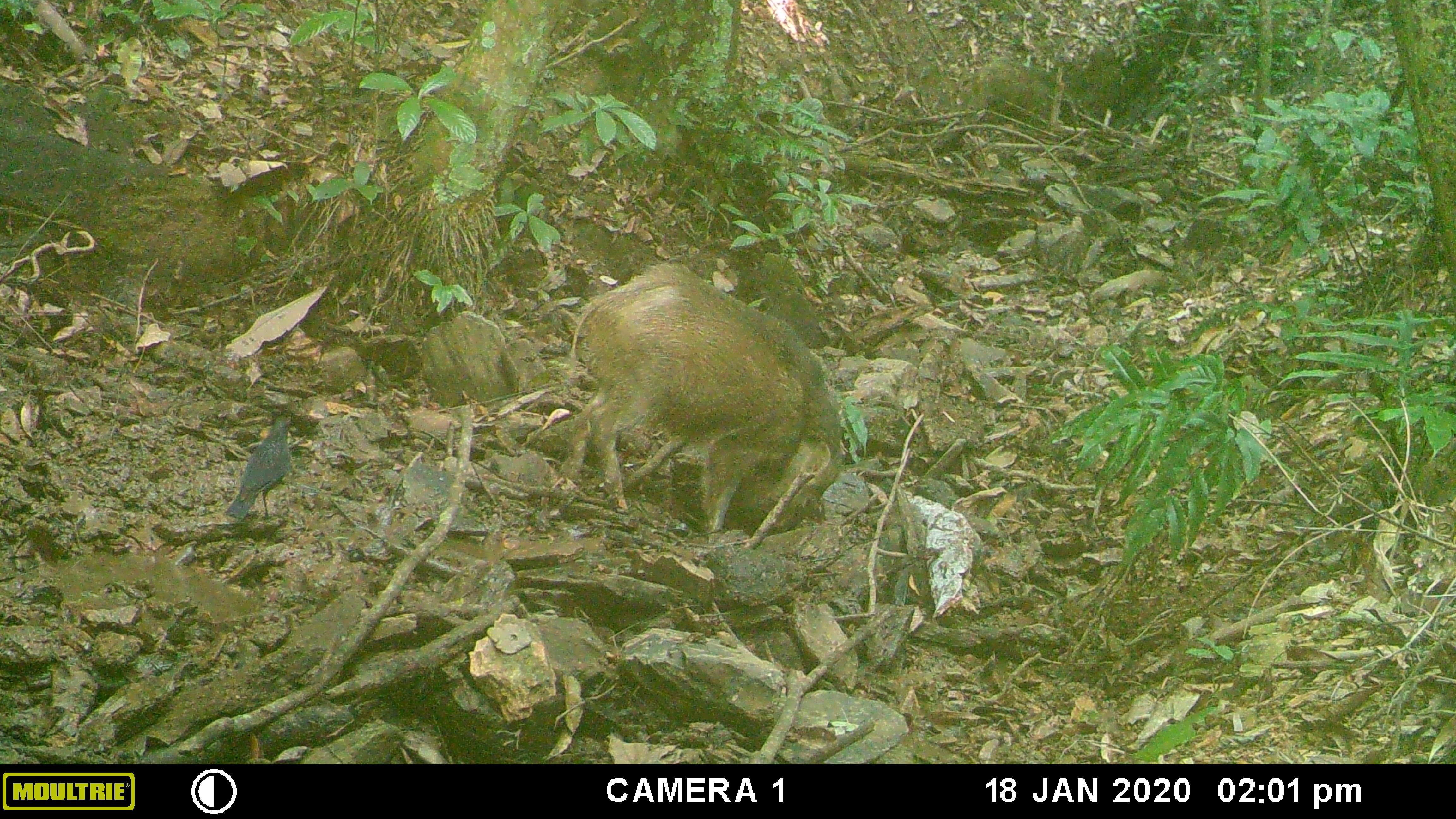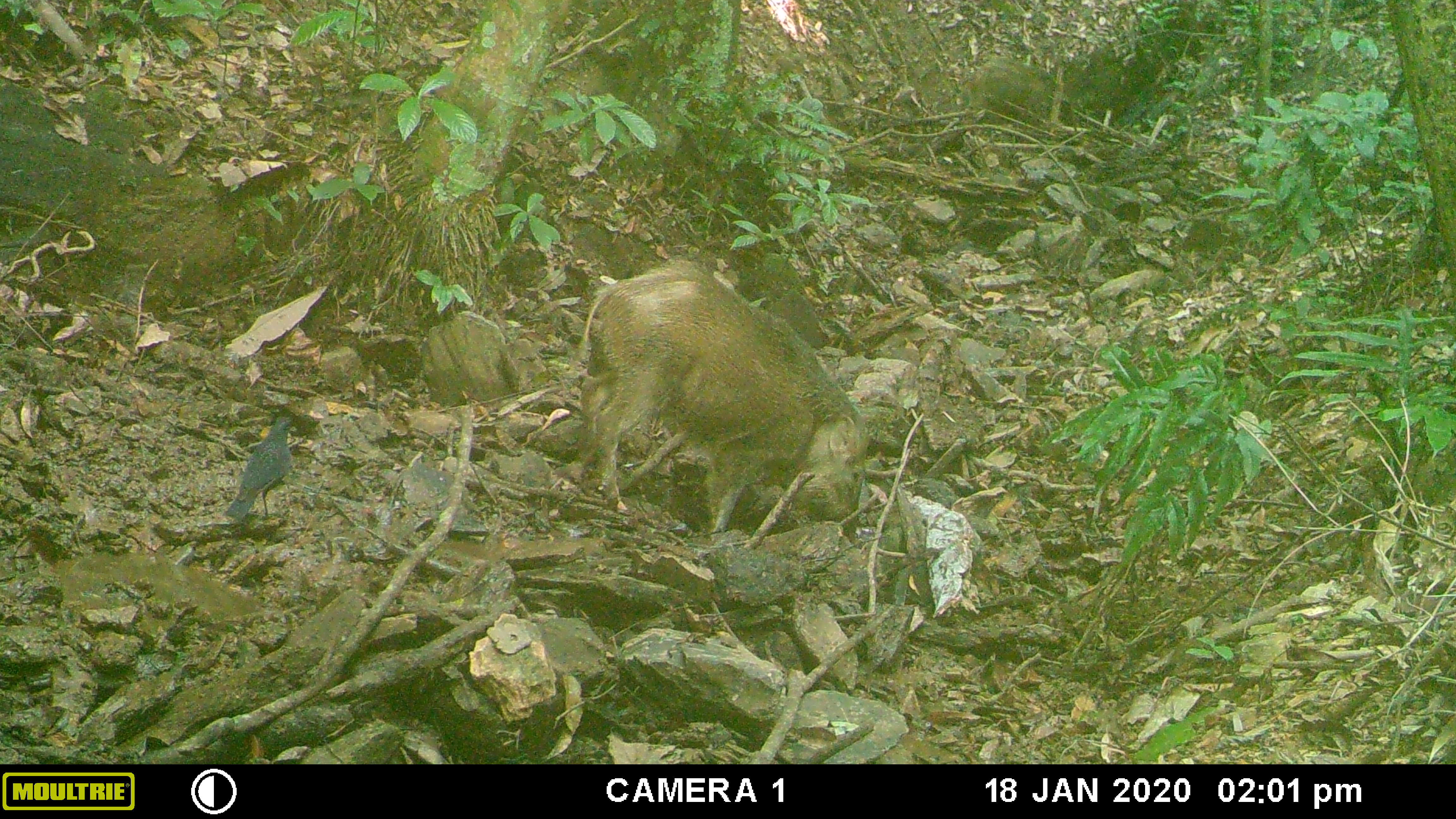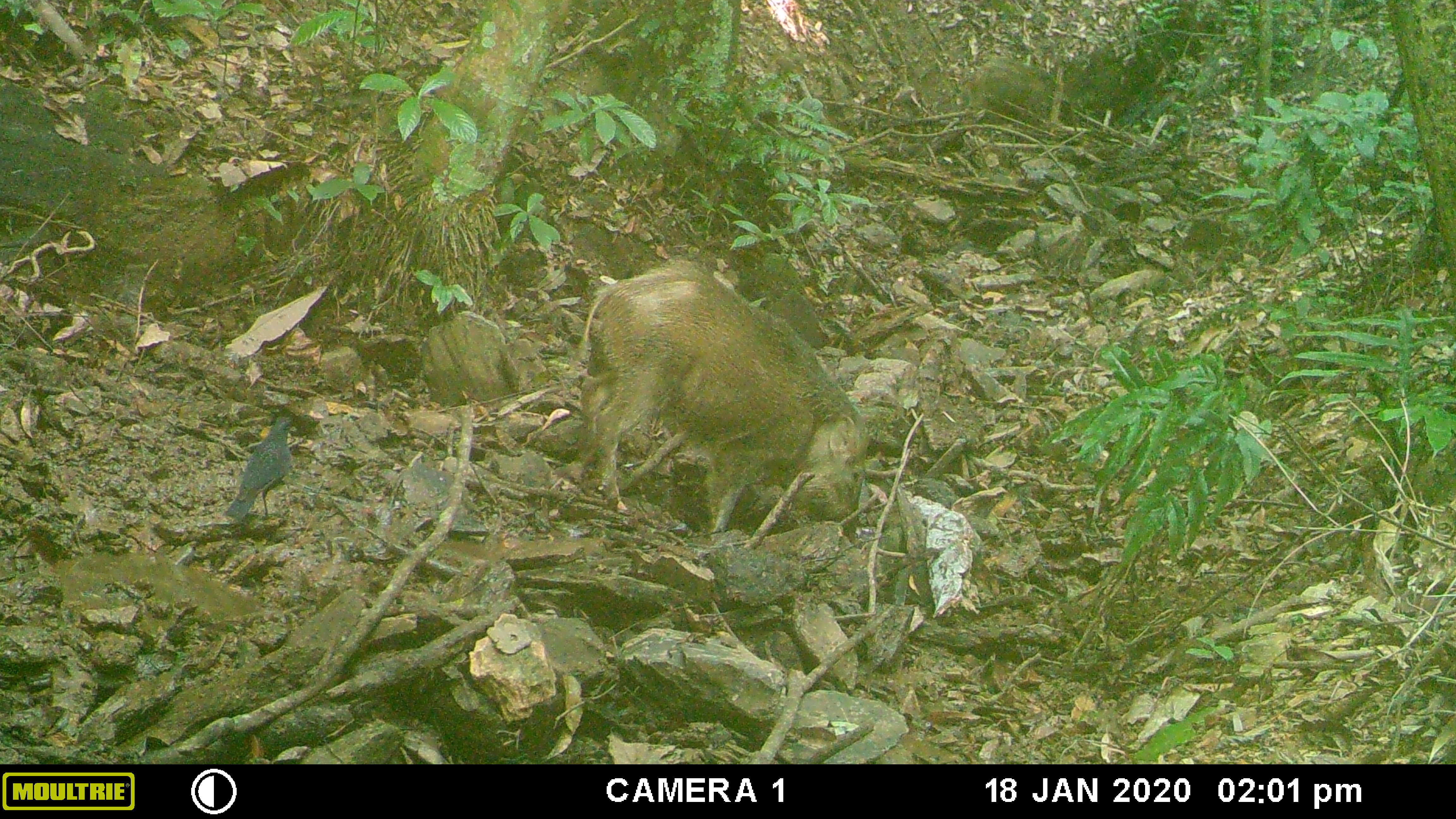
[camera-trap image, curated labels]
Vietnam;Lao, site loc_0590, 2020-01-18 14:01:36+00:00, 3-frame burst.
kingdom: Animalia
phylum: Chordata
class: Mammalia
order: Artiodactyla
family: Suidae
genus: Sus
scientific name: Sus scrofa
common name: eurasian wild pig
Eurasian wild pig (Sus scrofa). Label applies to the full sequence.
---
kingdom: Animalia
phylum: Chordata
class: Aves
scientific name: Aves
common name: bird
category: unidentified bird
Unidentified bird (bird) (Aves). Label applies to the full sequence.